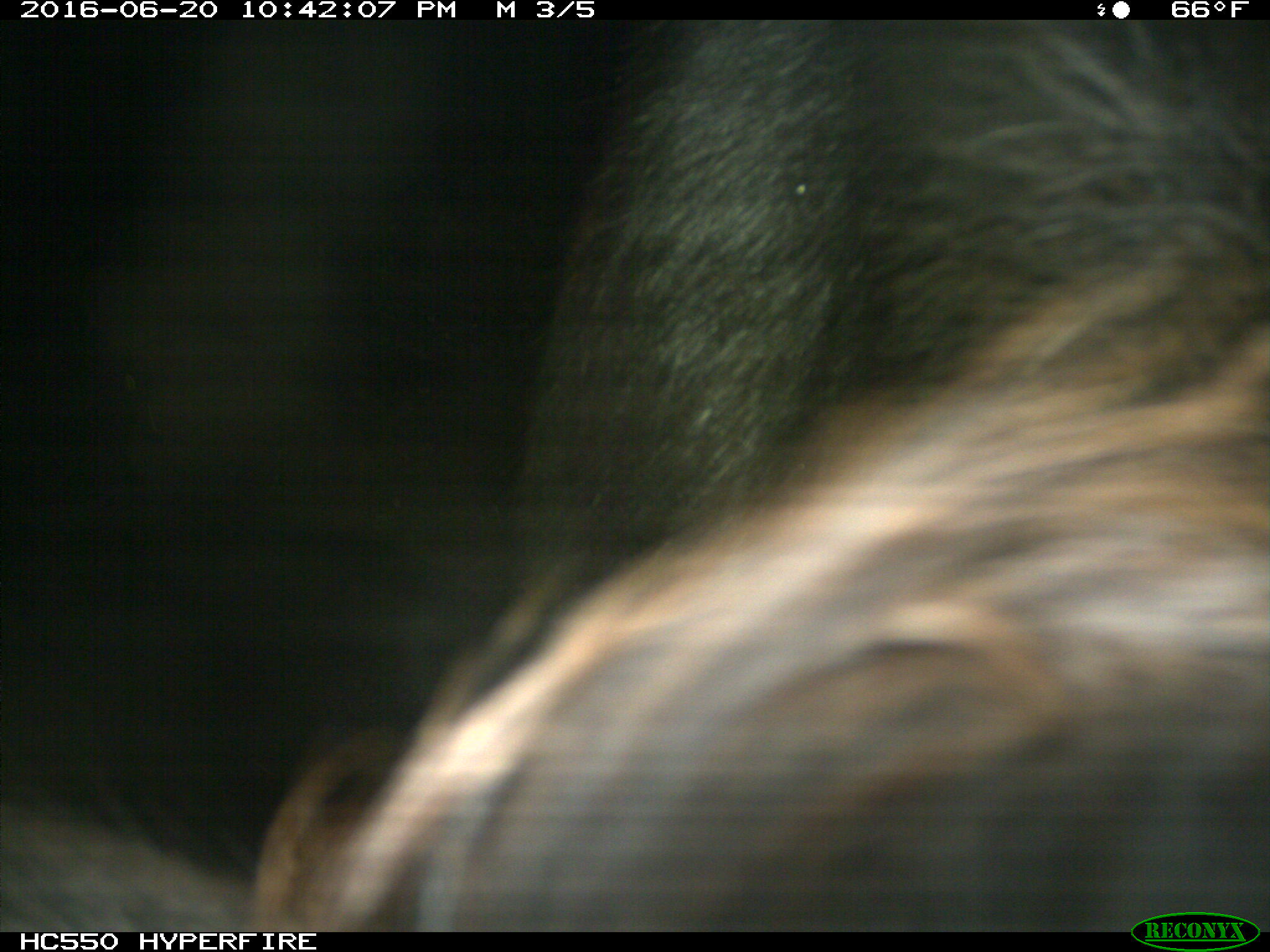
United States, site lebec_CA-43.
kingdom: Animalia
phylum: Chordata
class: Mammalia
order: Artiodactyla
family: Bovidae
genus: Bos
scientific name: Bos taurus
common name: domestic cow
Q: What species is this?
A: Bos taurus (domestic cow).